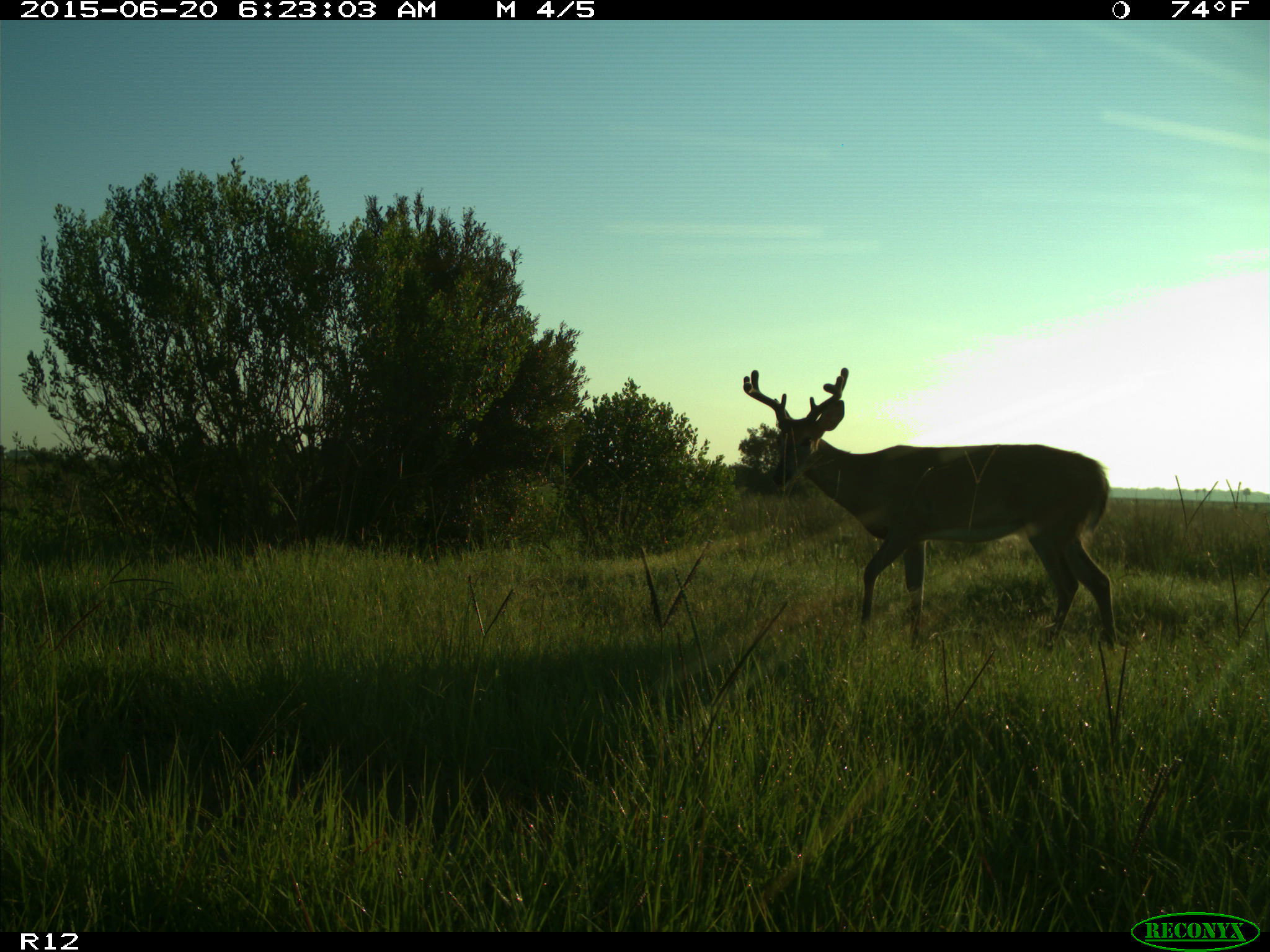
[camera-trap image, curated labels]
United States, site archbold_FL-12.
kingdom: Animalia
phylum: Chordata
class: Mammalia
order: Artiodactyla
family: Cervidae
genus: Odocoileus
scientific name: Odocoileus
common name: deer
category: unidentified deer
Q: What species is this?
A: Unidentified deer (deer) (Odocoileus).